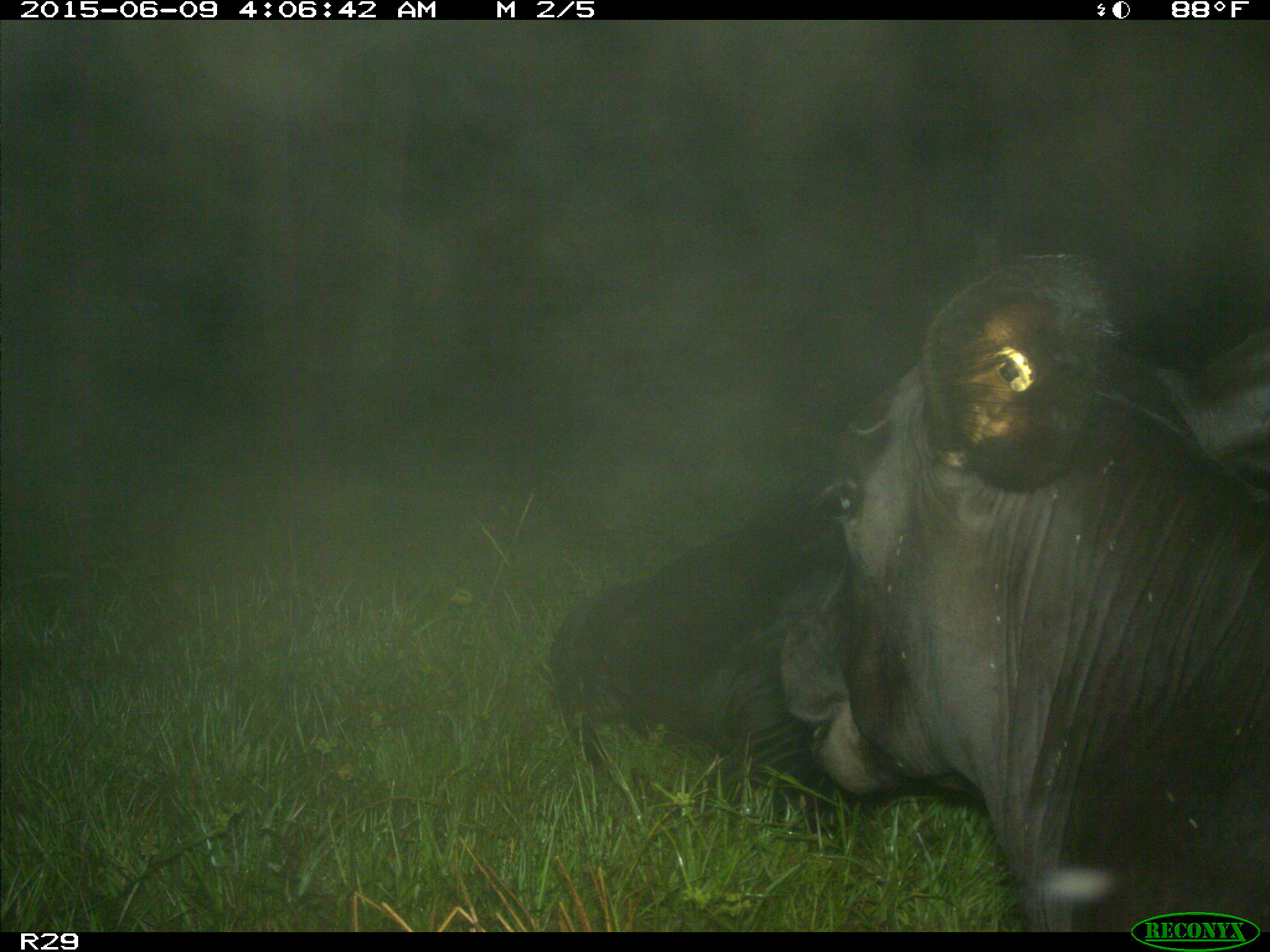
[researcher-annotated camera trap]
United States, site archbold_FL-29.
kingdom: Animalia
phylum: Chordata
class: Mammalia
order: Artiodactyla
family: Bovidae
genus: Bos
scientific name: Bos taurus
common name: domestic cow